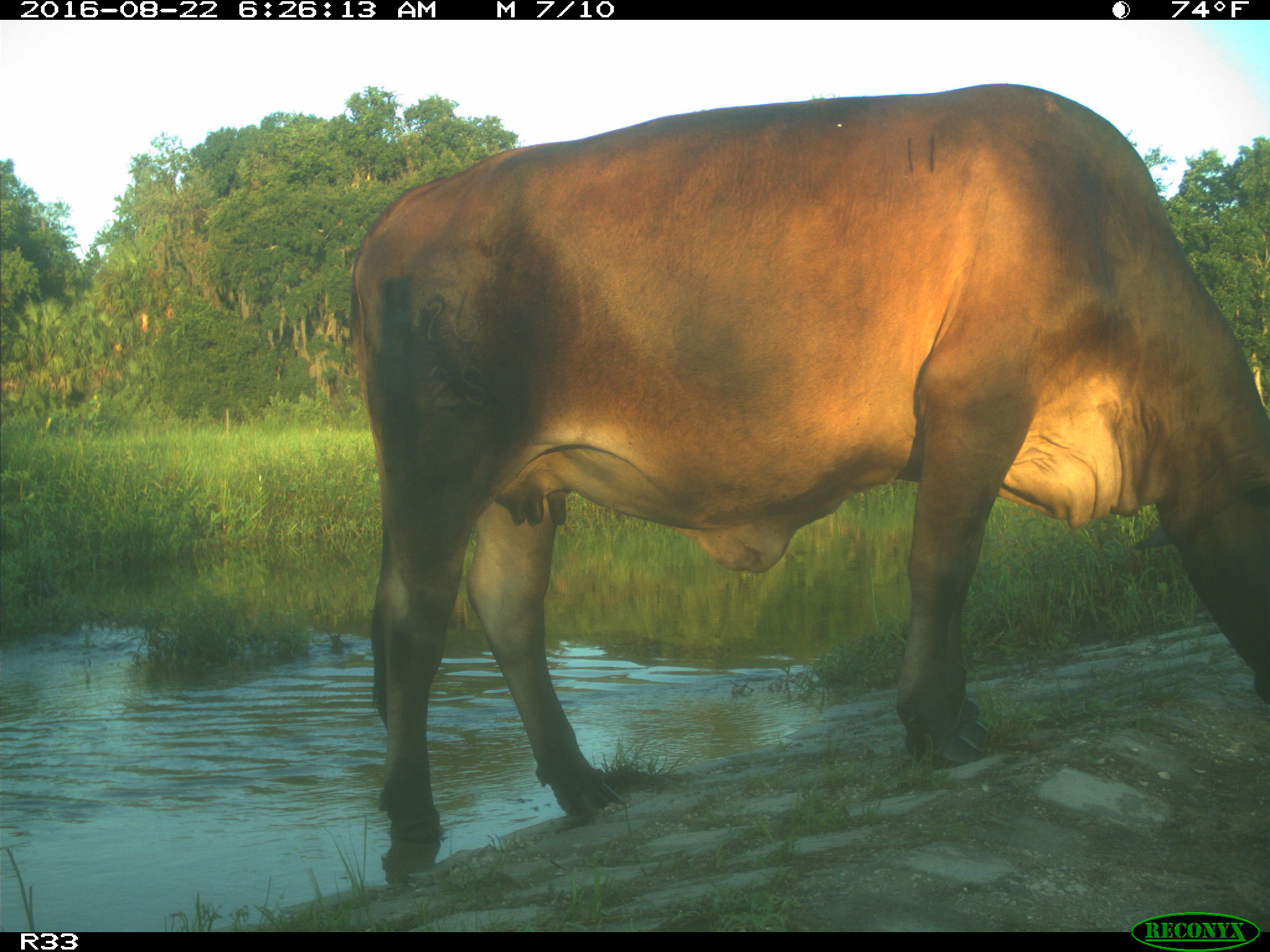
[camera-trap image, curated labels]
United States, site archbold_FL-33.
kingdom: Animalia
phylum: Chordata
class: Mammalia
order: Artiodactyla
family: Bovidae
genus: Bos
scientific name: Bos taurus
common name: domestic cow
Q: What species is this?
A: Bos taurus (domestic cow).